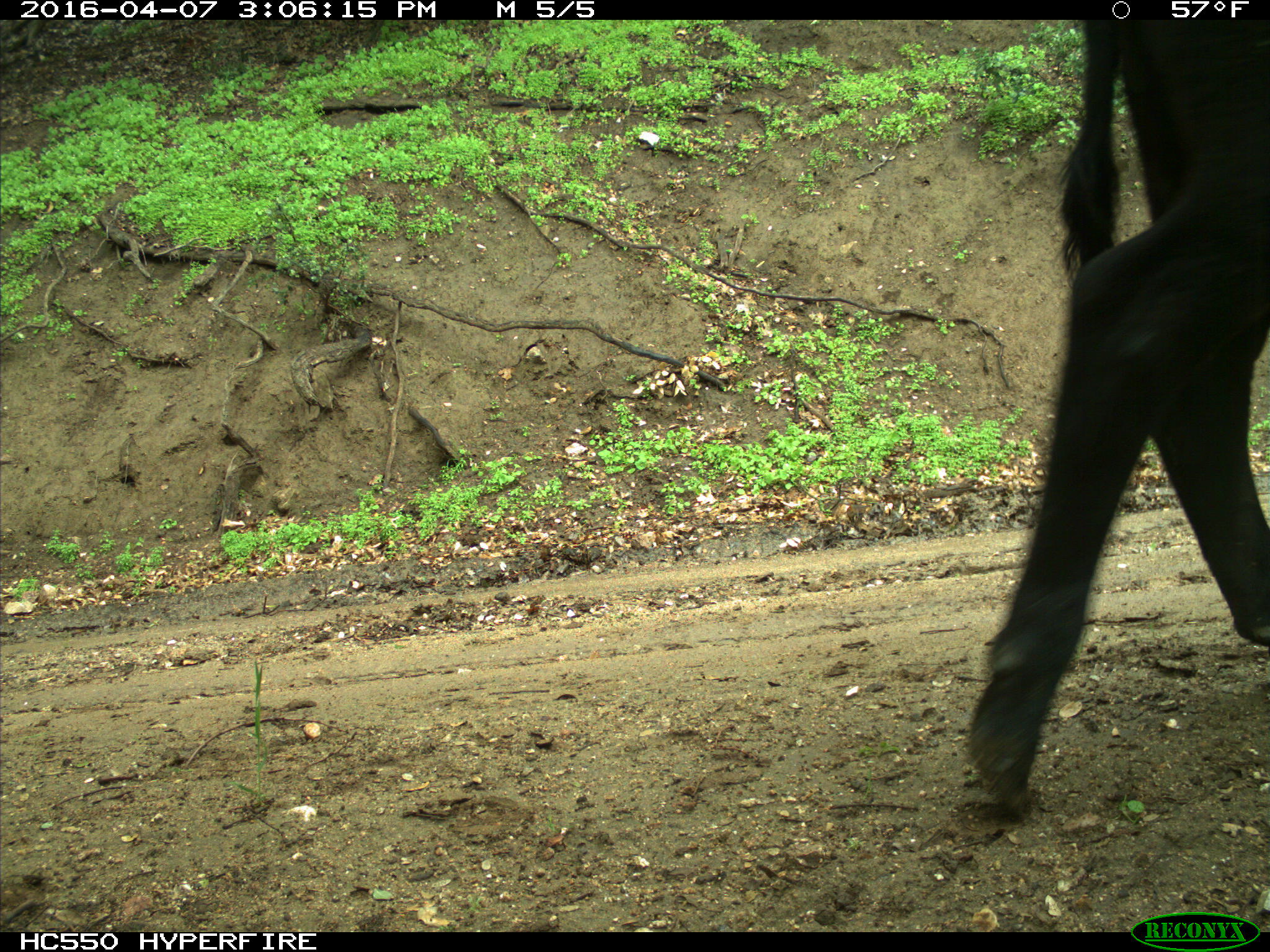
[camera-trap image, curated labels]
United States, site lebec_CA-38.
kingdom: Animalia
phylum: Chordata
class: Mammalia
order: Artiodactyla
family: Bovidae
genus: Bos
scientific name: Bos taurus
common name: domestic cow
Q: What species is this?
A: Bos taurus (domestic cow).